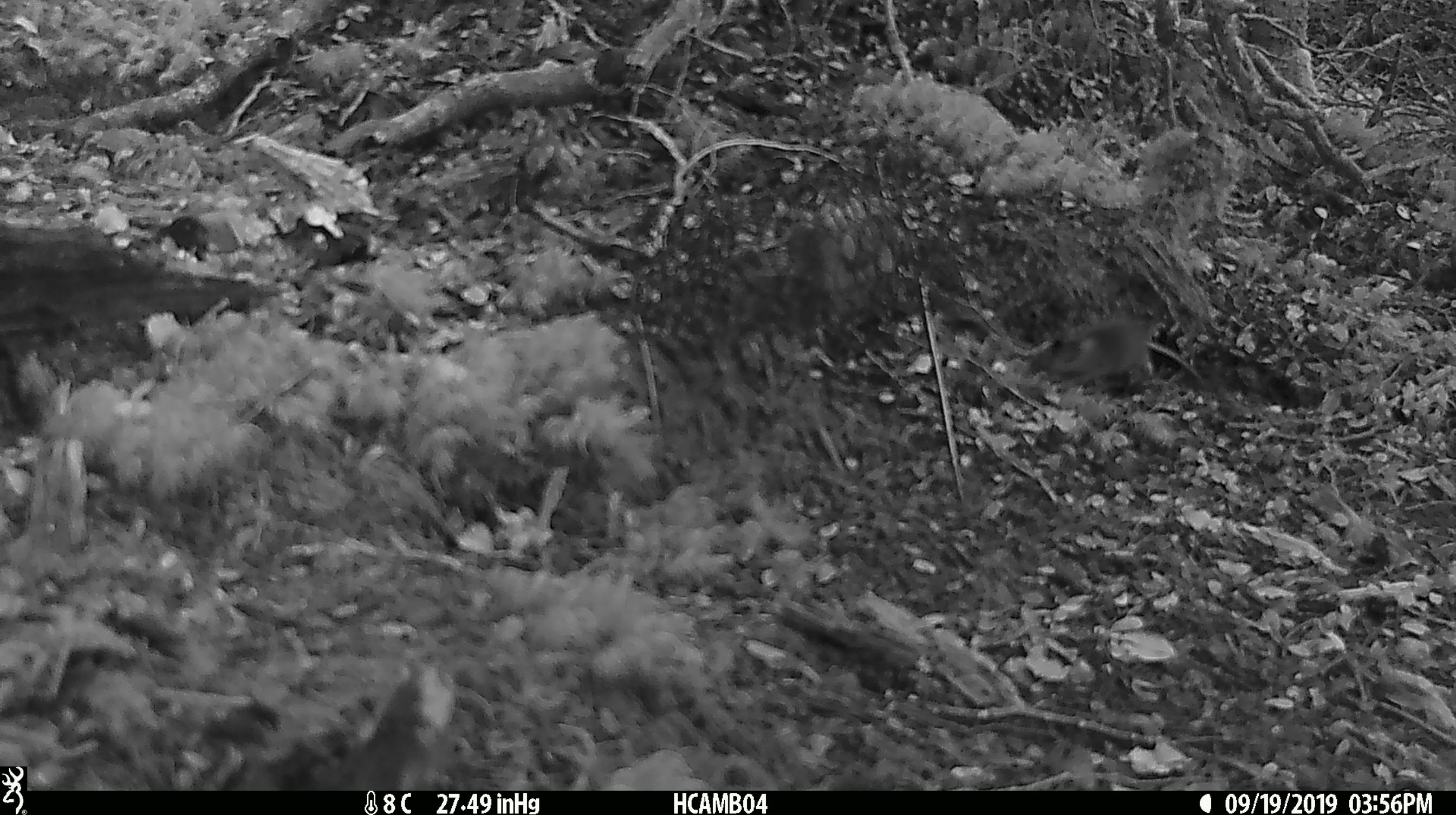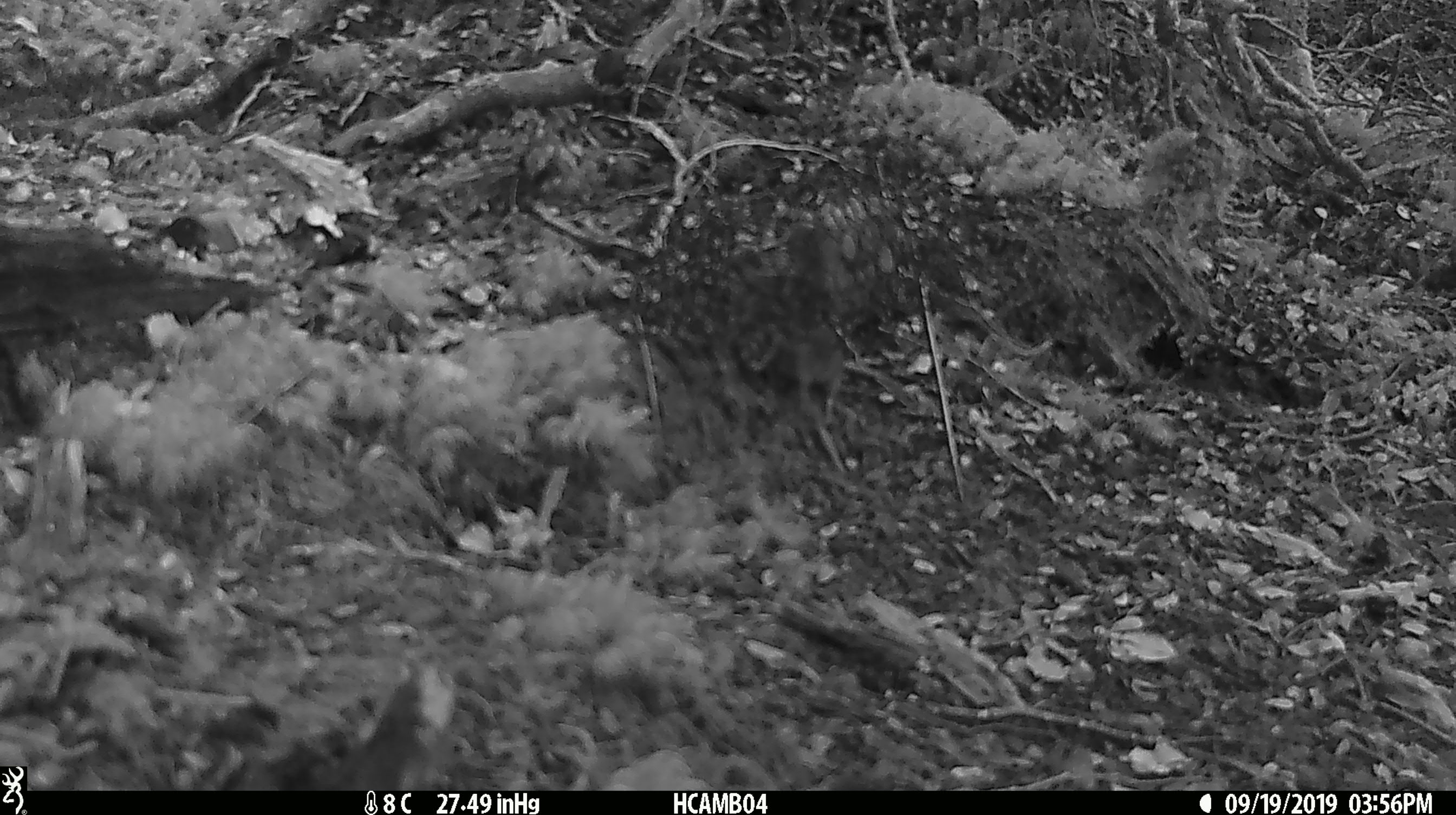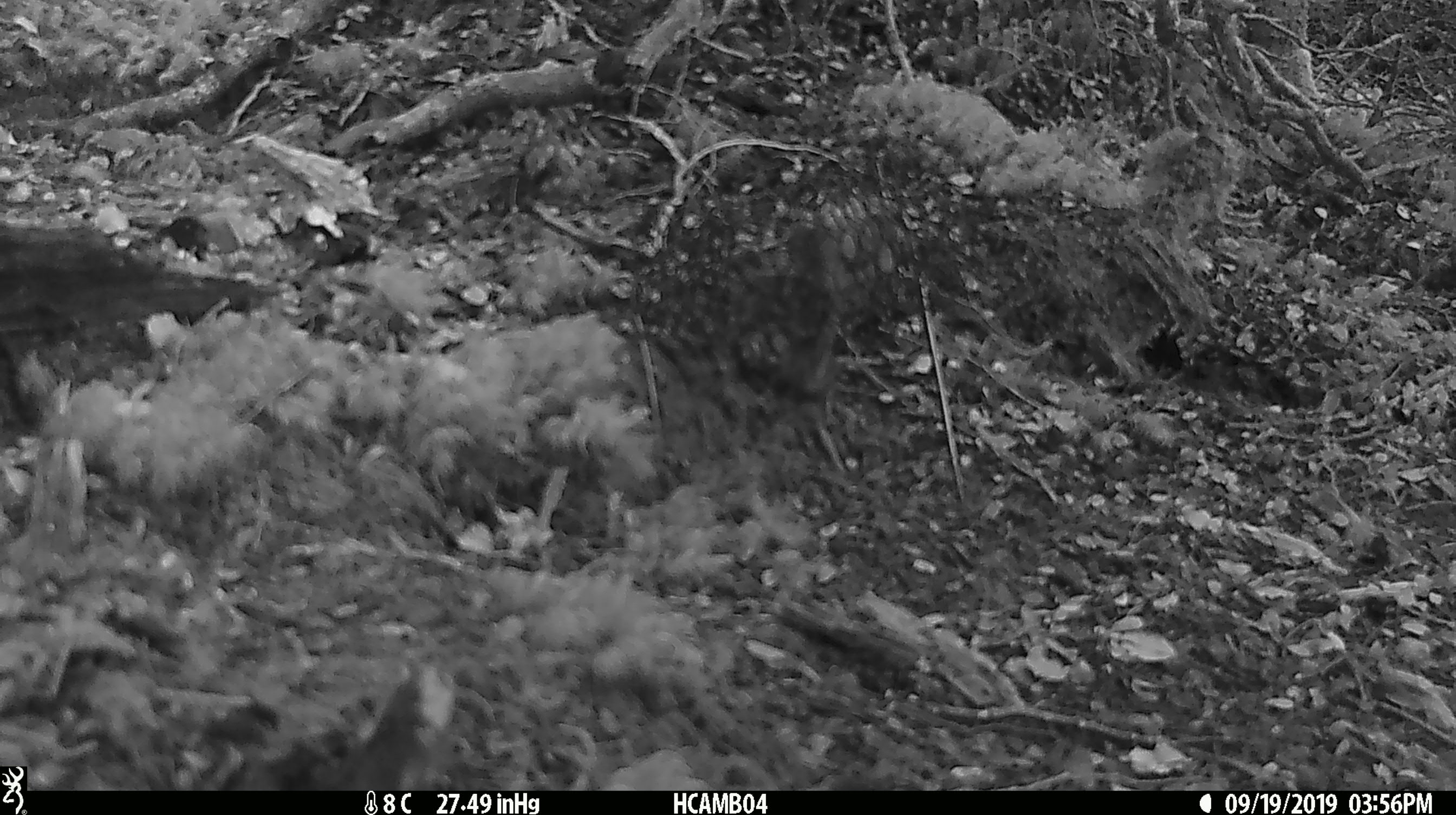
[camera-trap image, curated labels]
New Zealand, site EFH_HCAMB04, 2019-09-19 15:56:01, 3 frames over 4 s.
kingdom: Animalia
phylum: Chordata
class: Mammalia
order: Rodentia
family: Muridae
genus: Mus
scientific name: Mus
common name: mouse